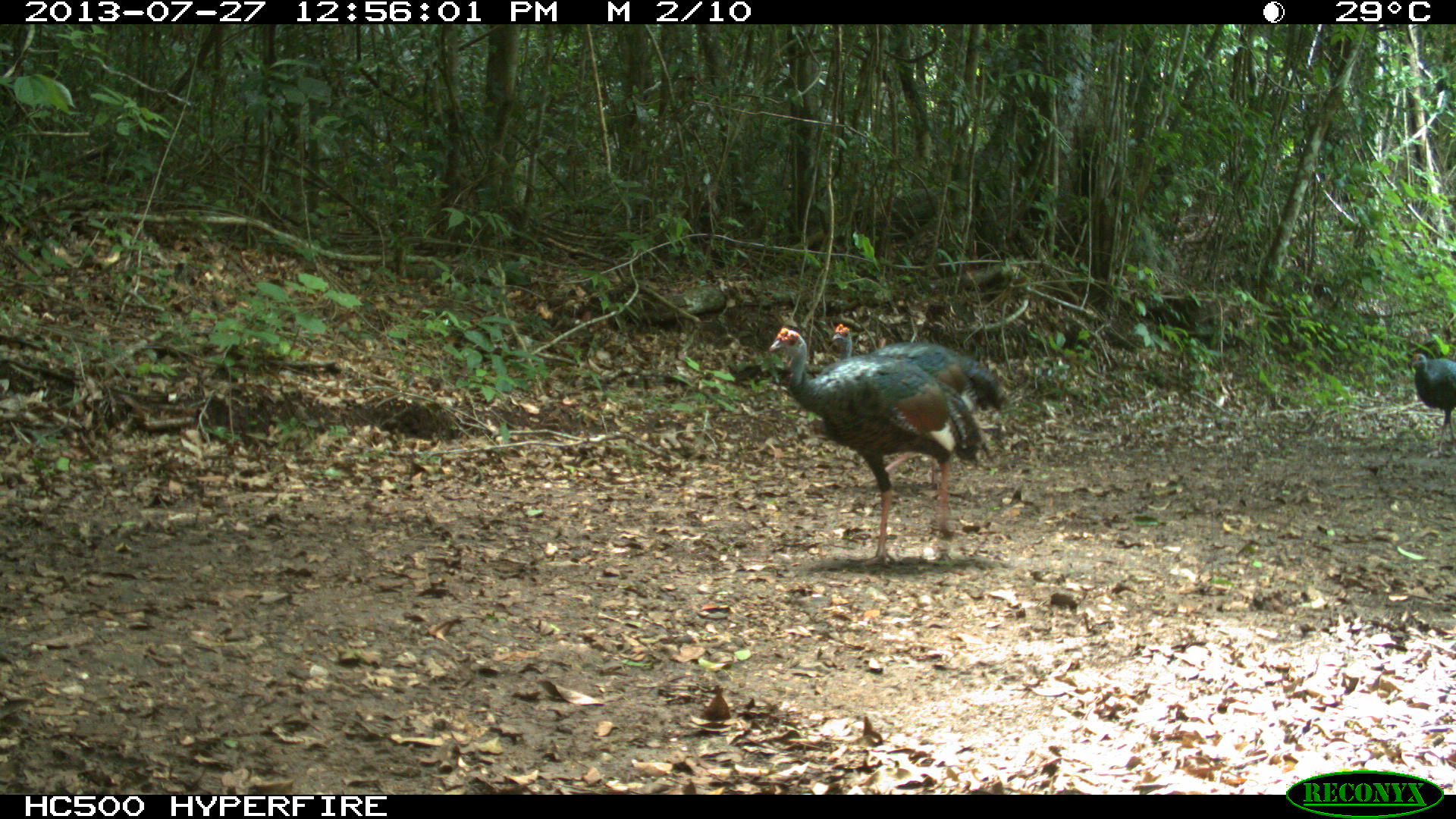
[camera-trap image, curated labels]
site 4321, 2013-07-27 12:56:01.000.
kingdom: Animalia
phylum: Chordata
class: Aves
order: Galliformes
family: Phasianidae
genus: Meleagris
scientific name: Meleagris ocellata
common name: ocellated turkey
Meleagris ocellata (ocellated turkey), count 4.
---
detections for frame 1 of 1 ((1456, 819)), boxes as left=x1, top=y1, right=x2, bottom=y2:
meleagris ocellata: left=767, top=325, right=995, bottom=571; left=829, top=320, right=1011, bottom=488; left=1408, top=350, right=1456, bottom=458